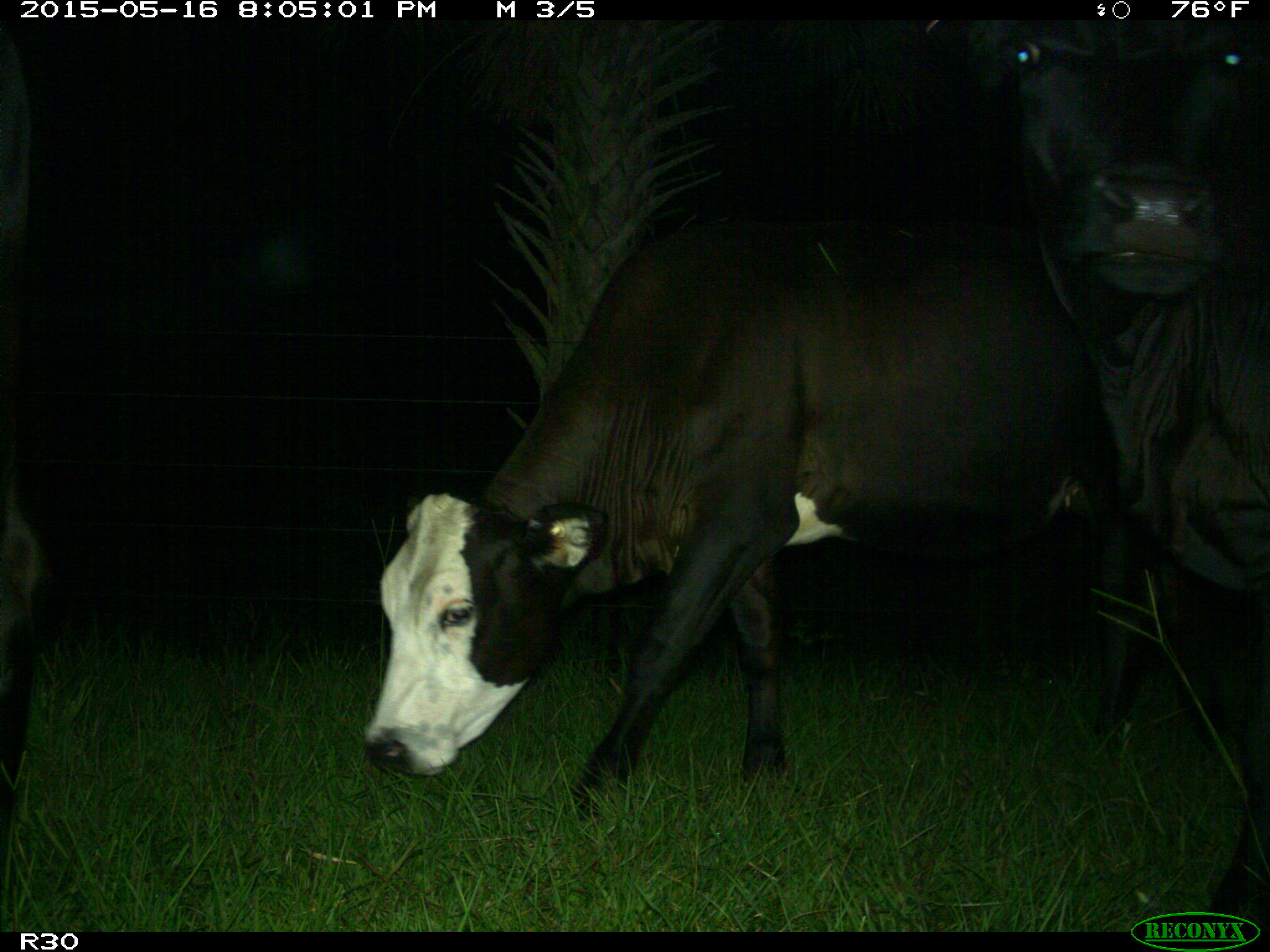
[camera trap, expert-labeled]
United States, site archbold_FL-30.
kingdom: Animalia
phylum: Chordata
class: Mammalia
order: Artiodactyla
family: Bovidae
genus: Bos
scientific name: Bos taurus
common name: domestic cow